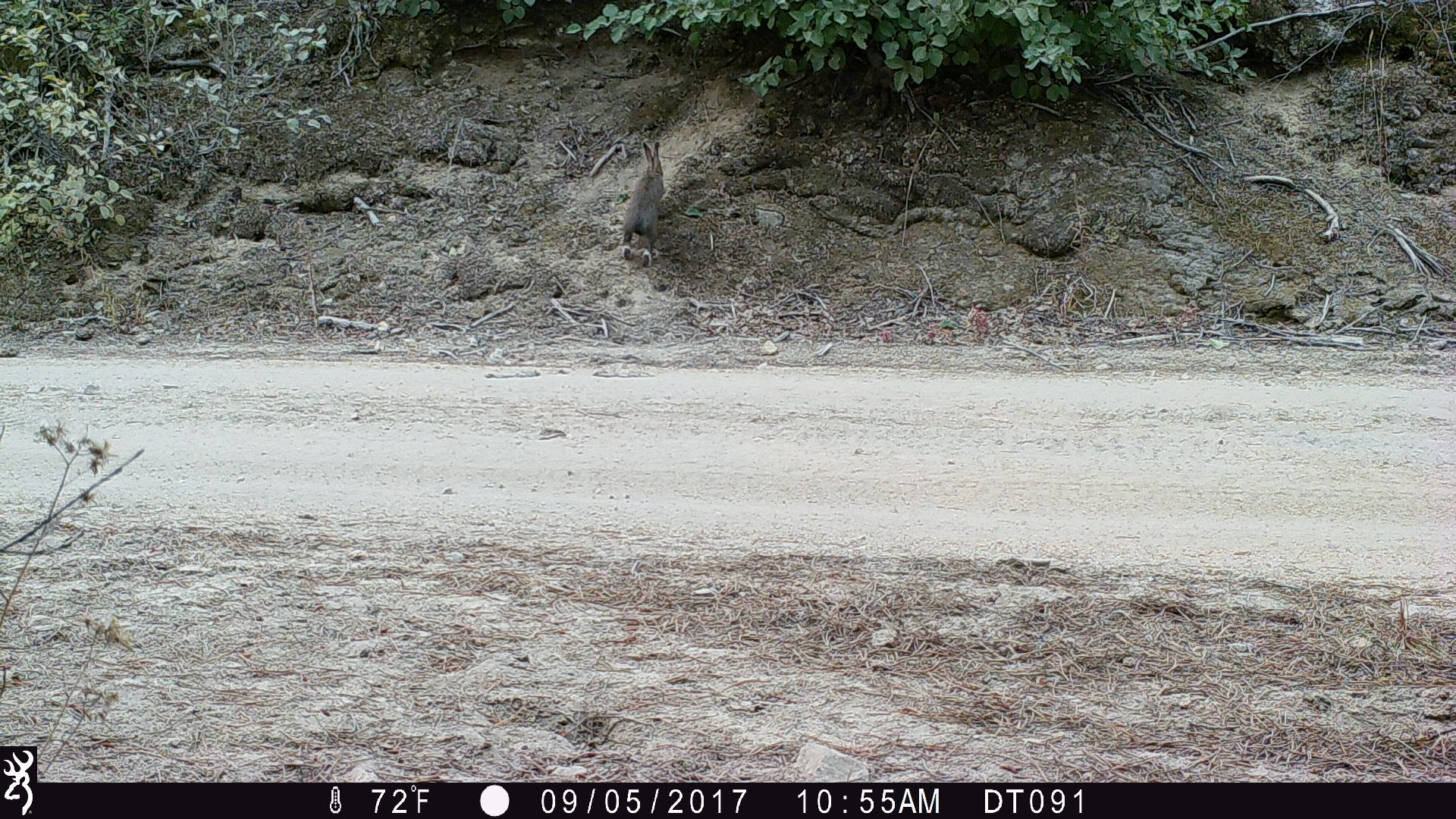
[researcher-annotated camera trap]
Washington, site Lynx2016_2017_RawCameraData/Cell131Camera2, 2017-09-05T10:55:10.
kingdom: Animalia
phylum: Chordata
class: Mammalia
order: Lagomorpha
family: Leporidae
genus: Lepus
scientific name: Lepus americanus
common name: snowshoe hare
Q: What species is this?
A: Lepus americanus (snowshoe hare).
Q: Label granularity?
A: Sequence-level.